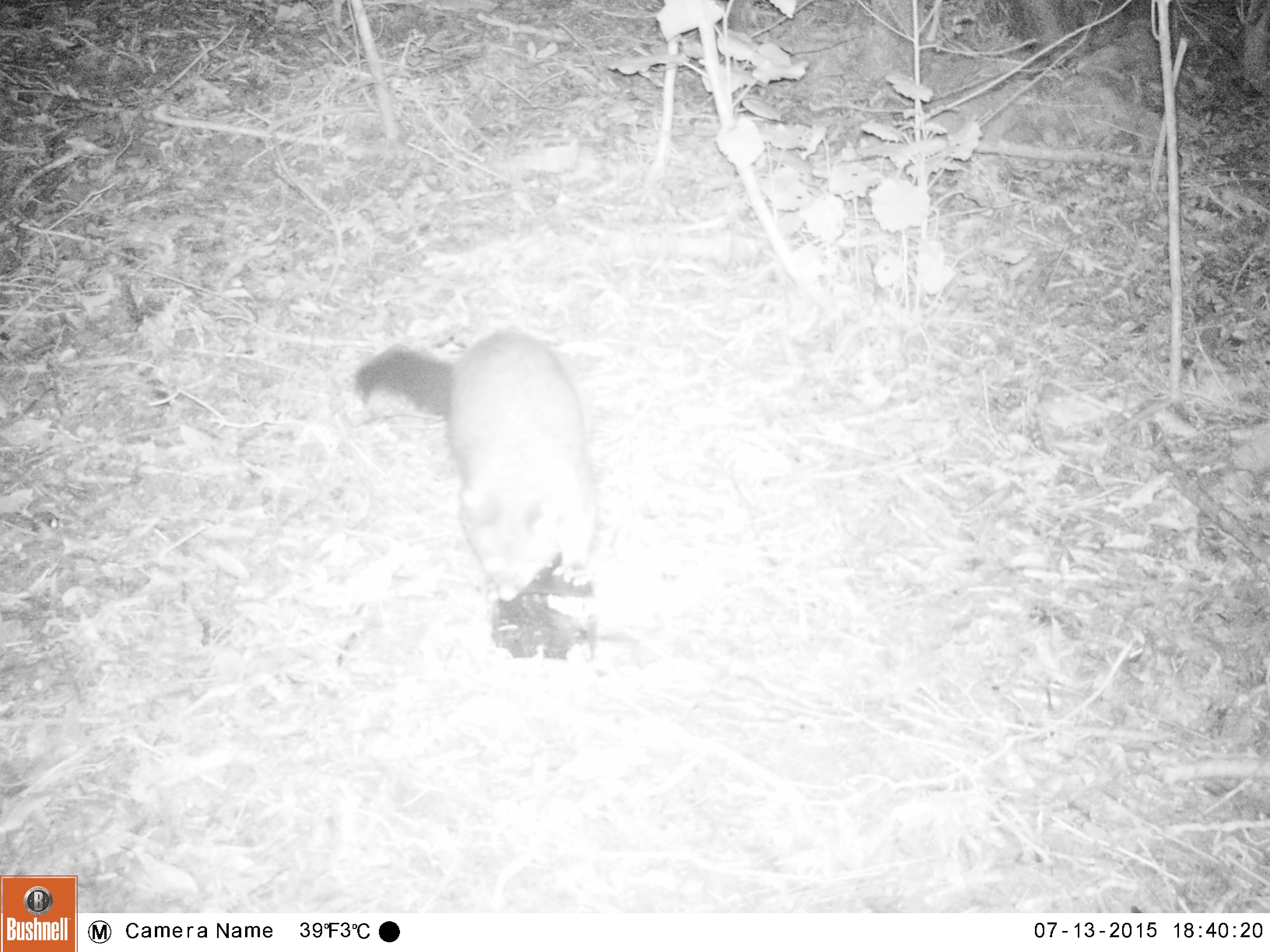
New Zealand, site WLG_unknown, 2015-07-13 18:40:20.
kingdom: Animalia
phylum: Chordata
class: Mammalia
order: Diprotodontia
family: Phalangeridae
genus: Trichosurus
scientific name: Trichosurus vulpecula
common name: common brushtail possum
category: possum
Possum (common brushtail possum) (Trichosurus vulpecula).